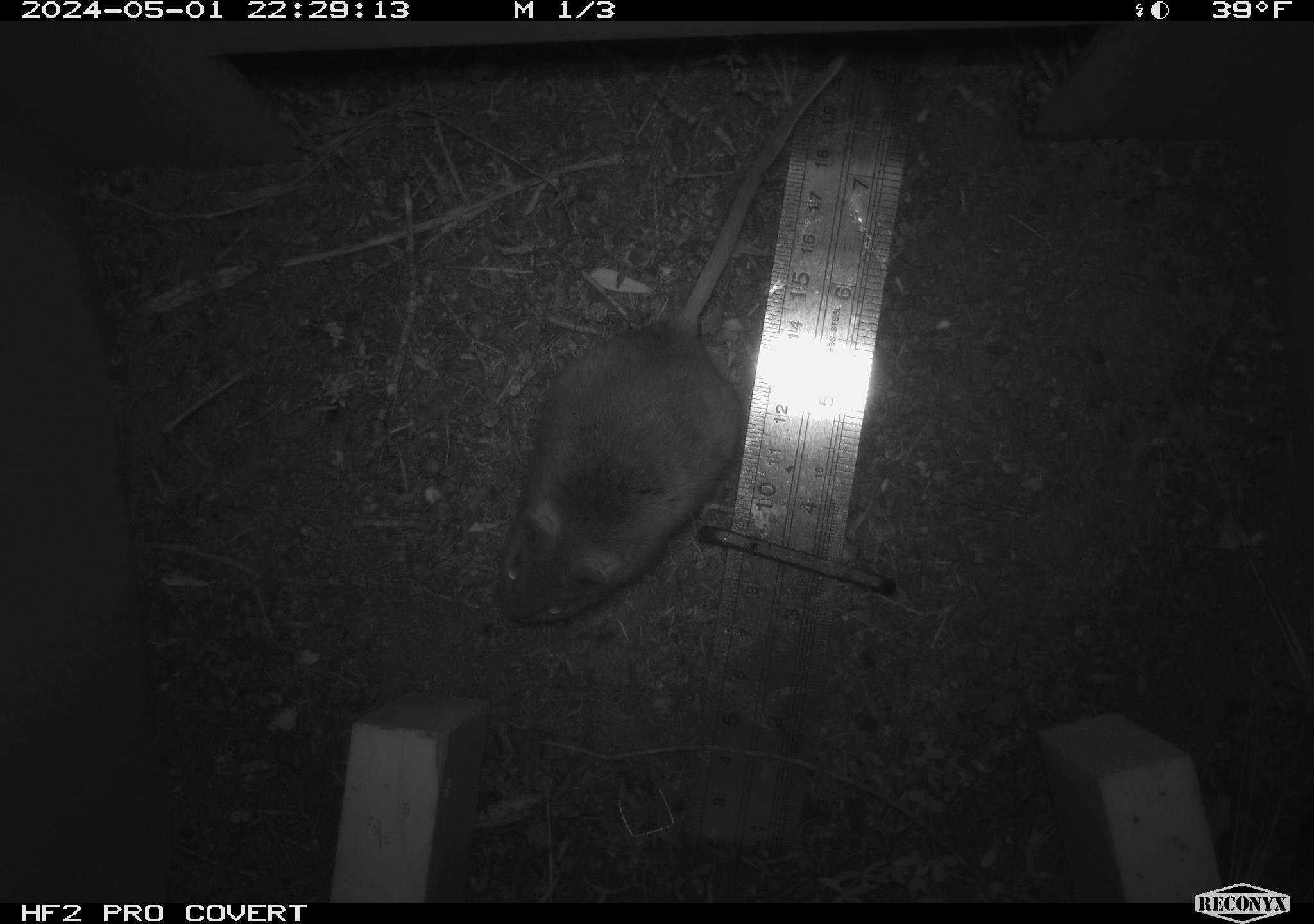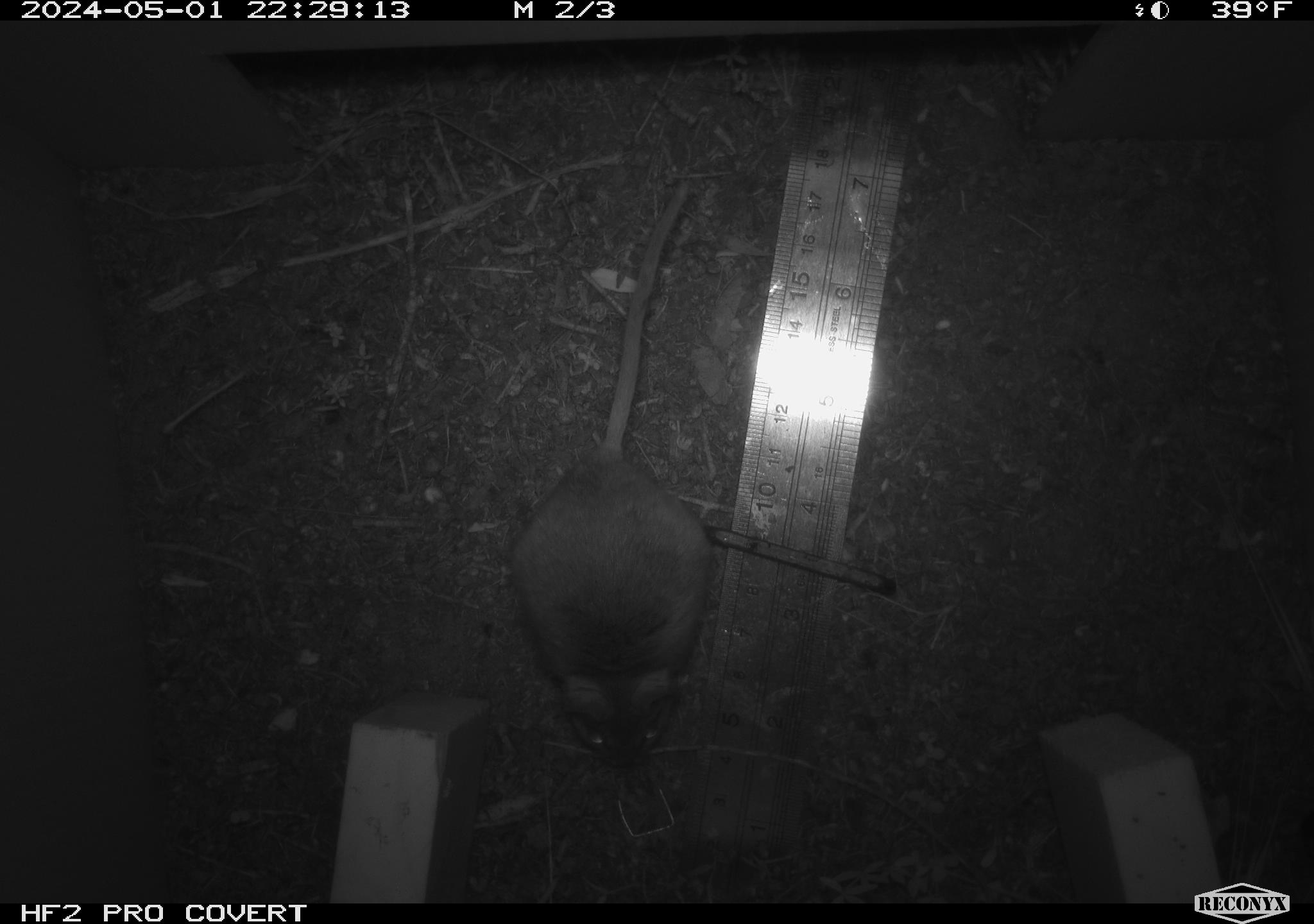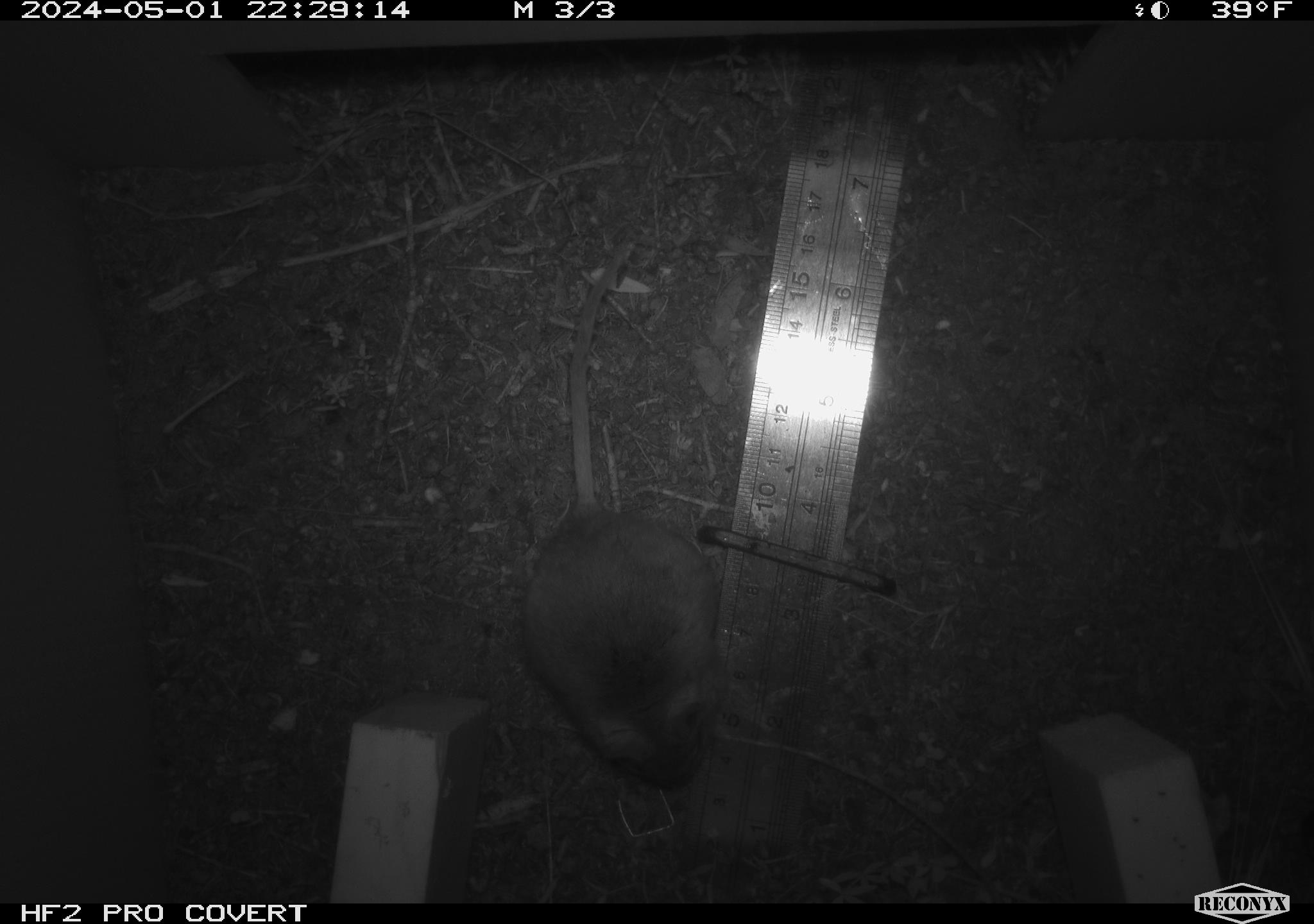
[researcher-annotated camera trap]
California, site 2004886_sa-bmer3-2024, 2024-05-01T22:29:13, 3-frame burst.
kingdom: Animalia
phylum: Chordata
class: Mammalia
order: Rodentia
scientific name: Rodentia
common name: mouse species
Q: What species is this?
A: Mouse species (Rodentia).